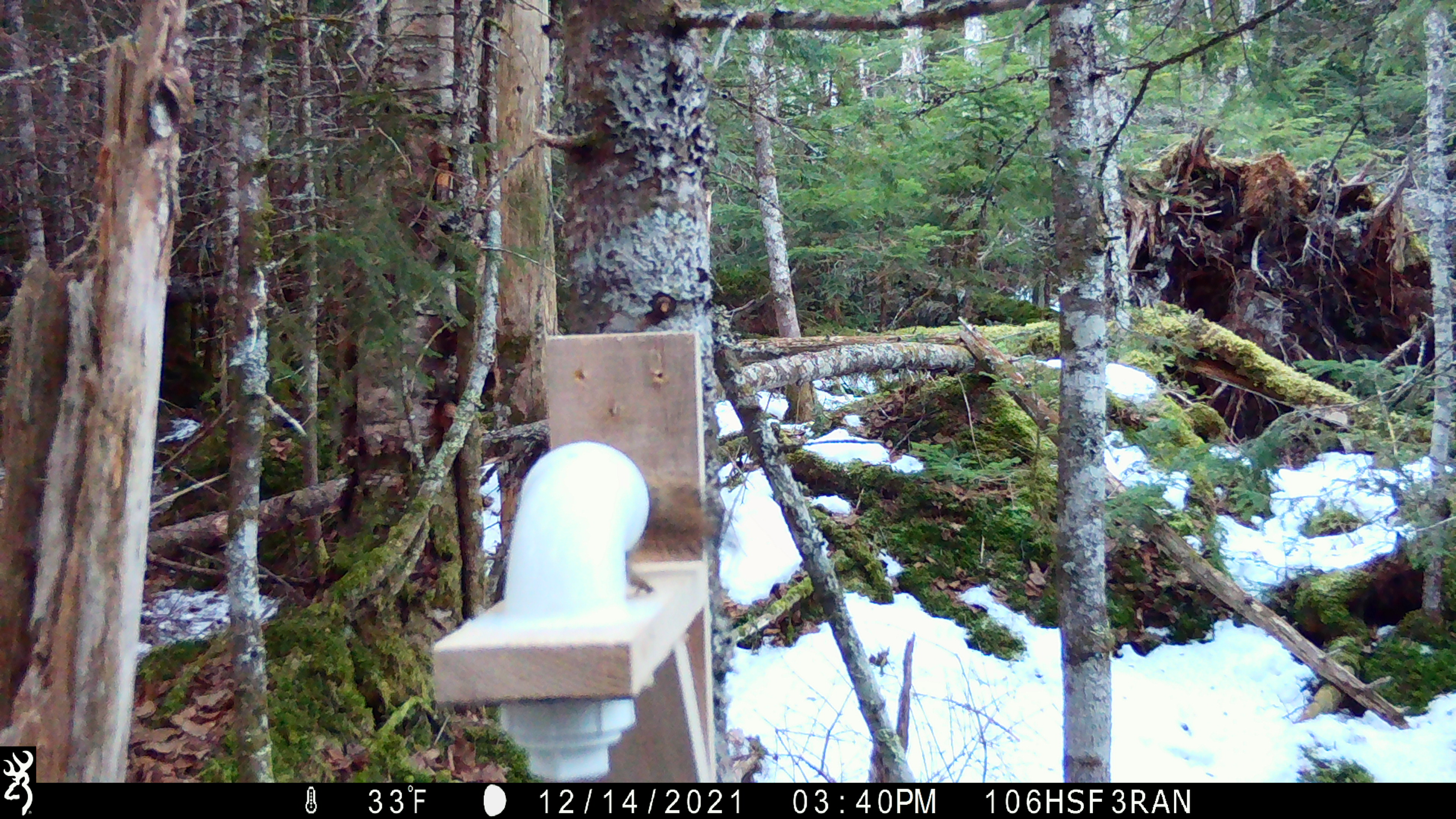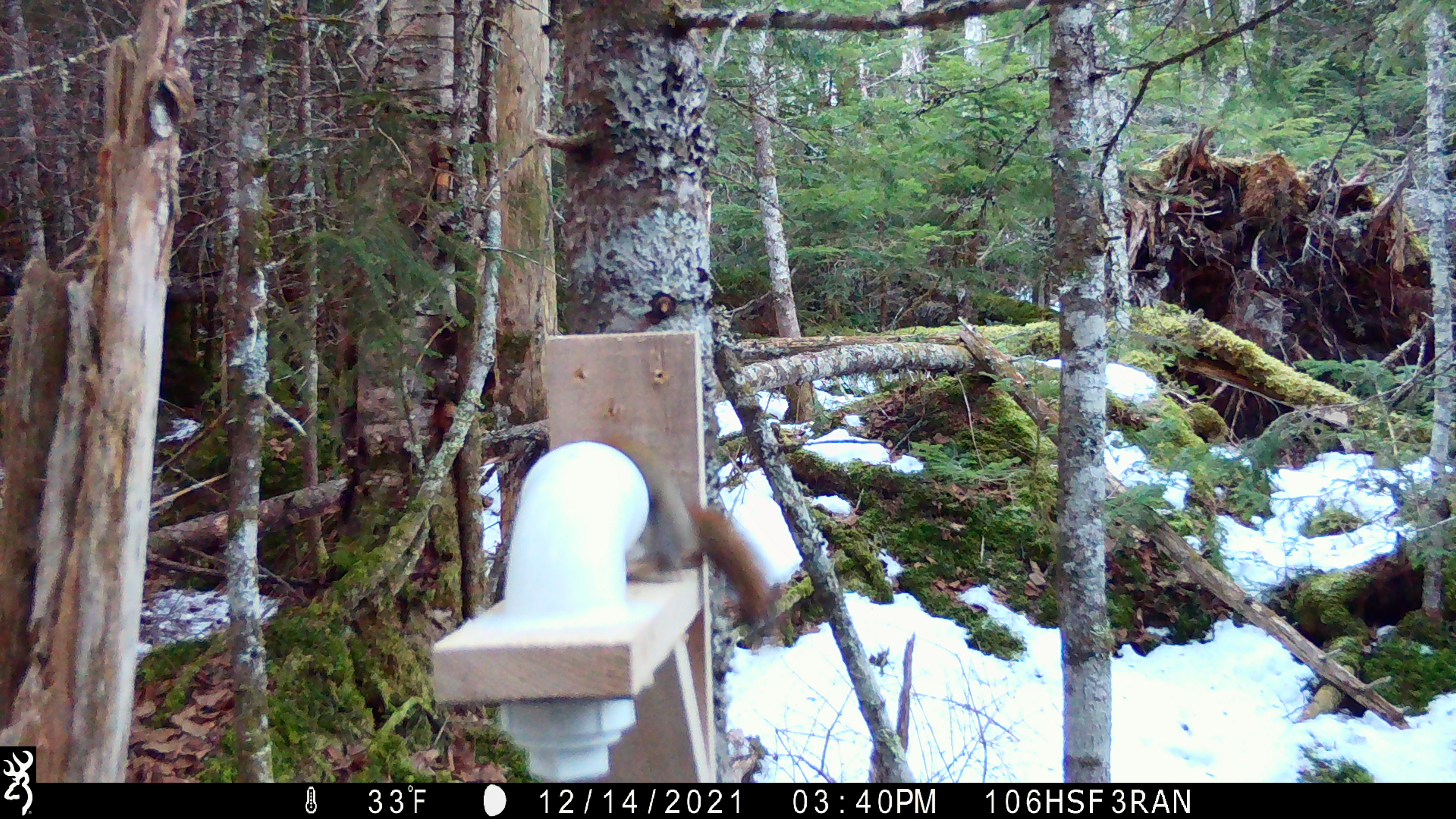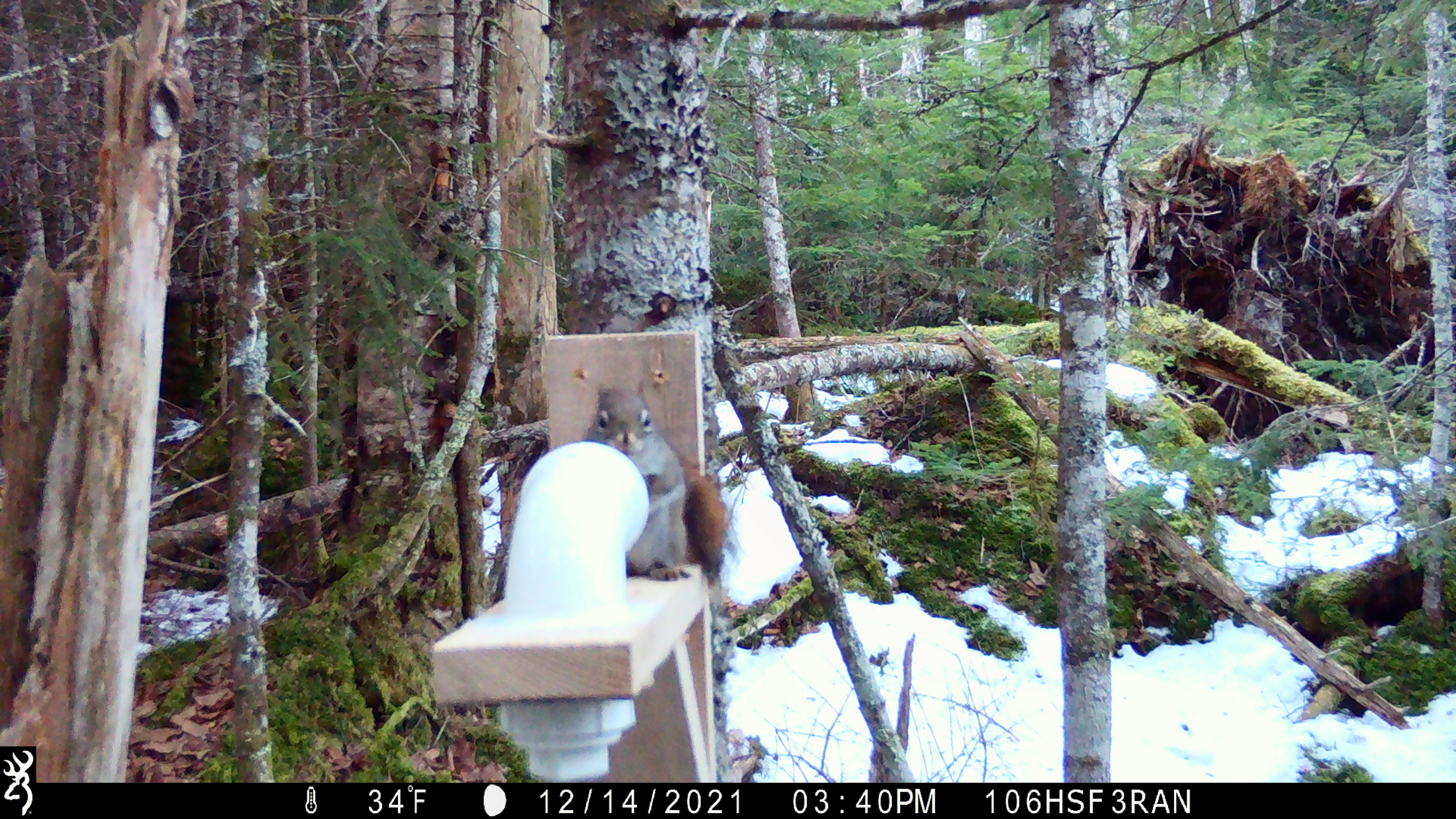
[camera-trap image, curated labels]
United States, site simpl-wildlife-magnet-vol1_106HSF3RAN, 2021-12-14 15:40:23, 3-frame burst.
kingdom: Animalia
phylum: Chordata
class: Mammalia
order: Rodentia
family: Sciuridae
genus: Tamiasciurus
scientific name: Tamiasciurus hudsonicus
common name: red squirrel